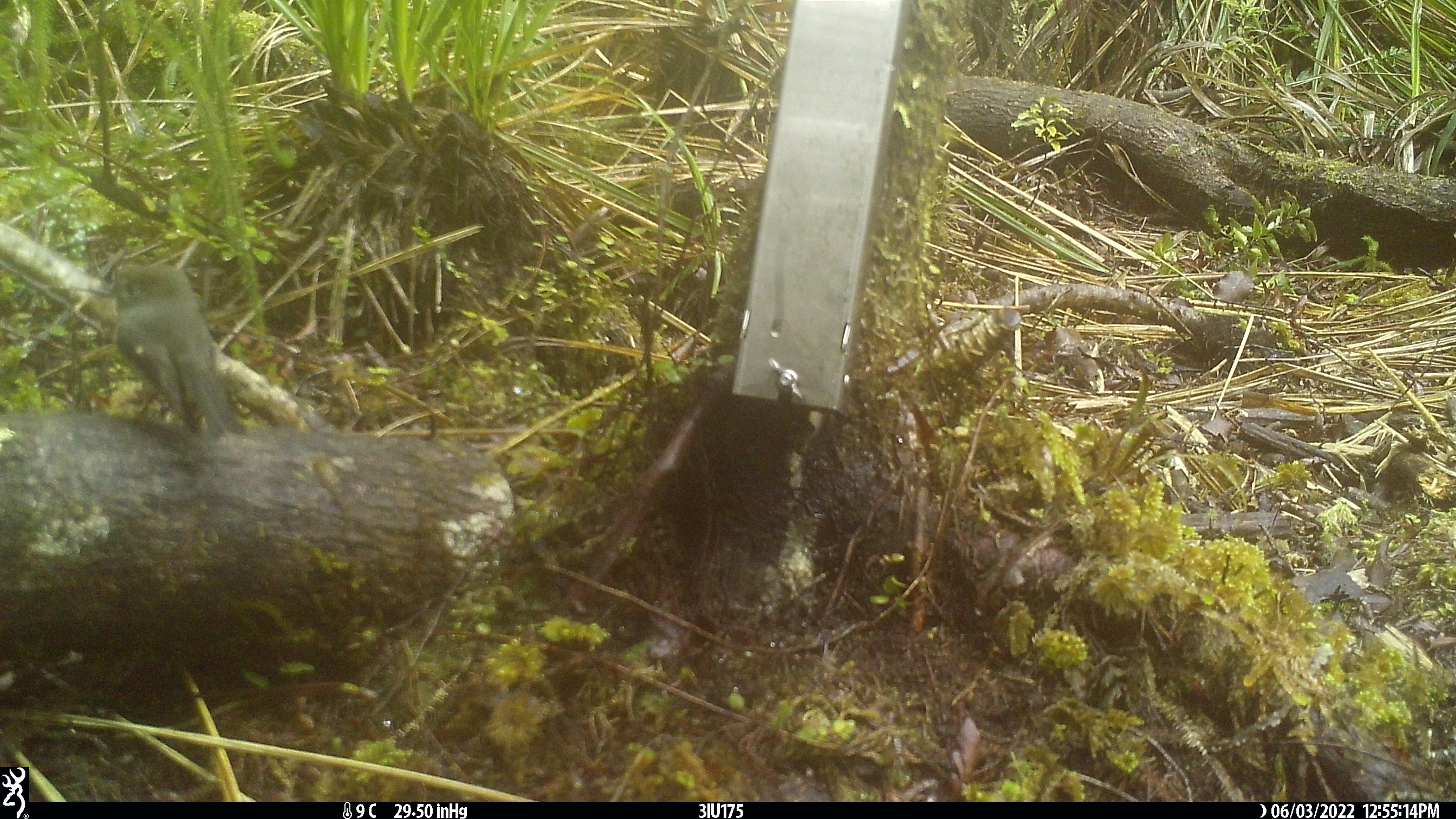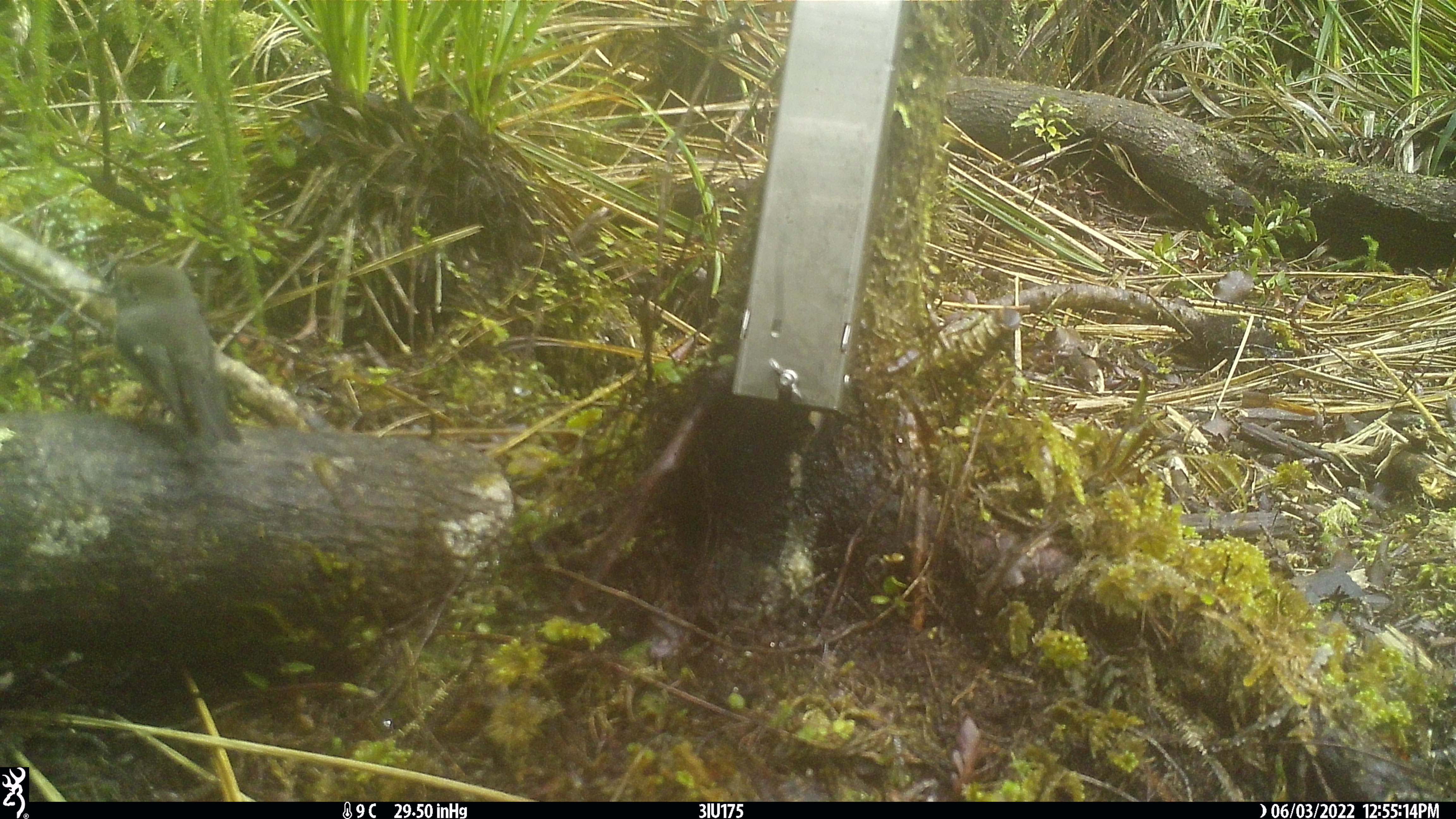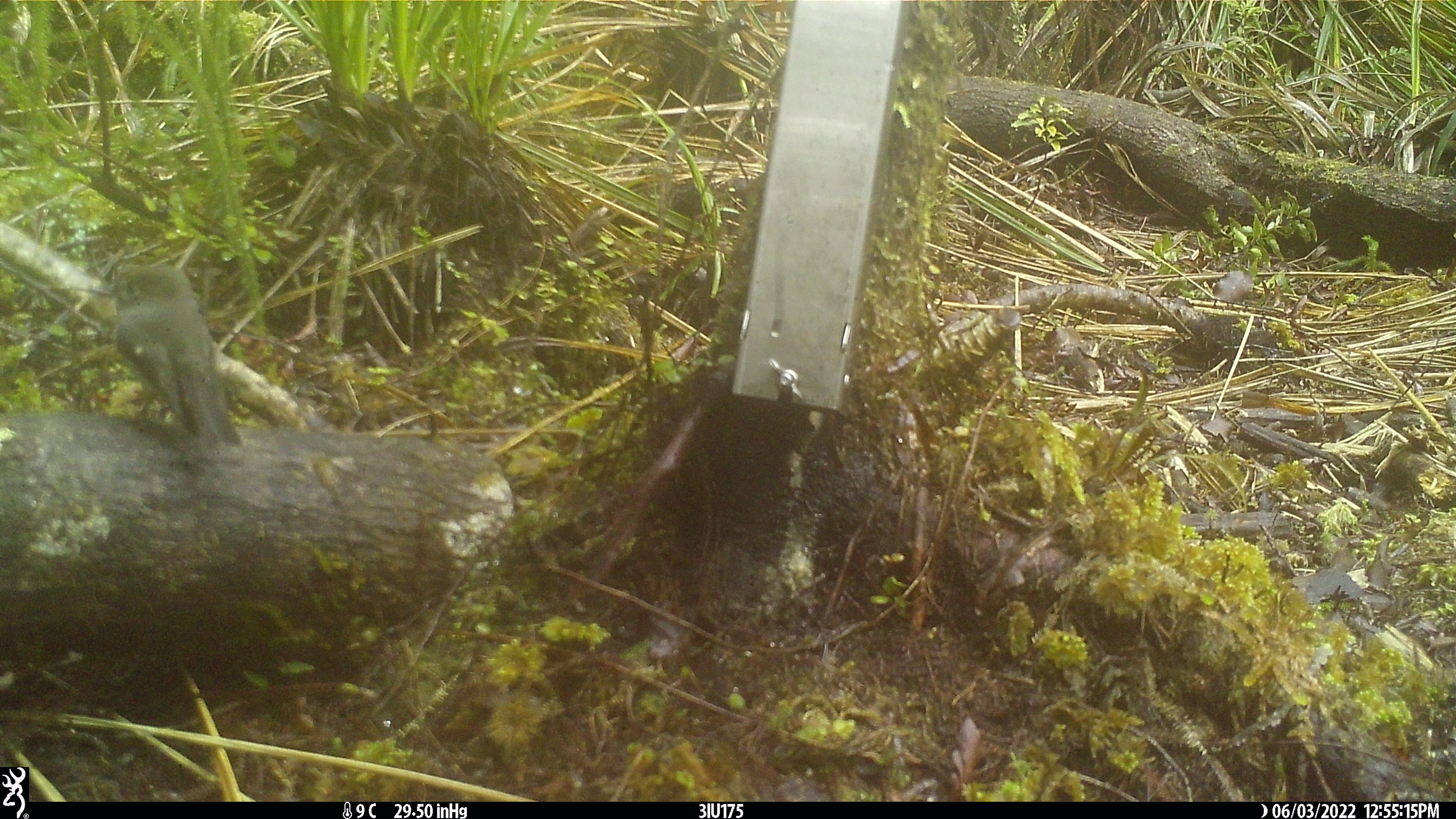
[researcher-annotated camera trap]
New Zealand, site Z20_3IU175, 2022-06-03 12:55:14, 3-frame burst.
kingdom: Animalia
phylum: Chordata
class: Aves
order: Passeriformes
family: Petroicidae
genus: Petroica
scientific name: Petroica macrocephala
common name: tomtit